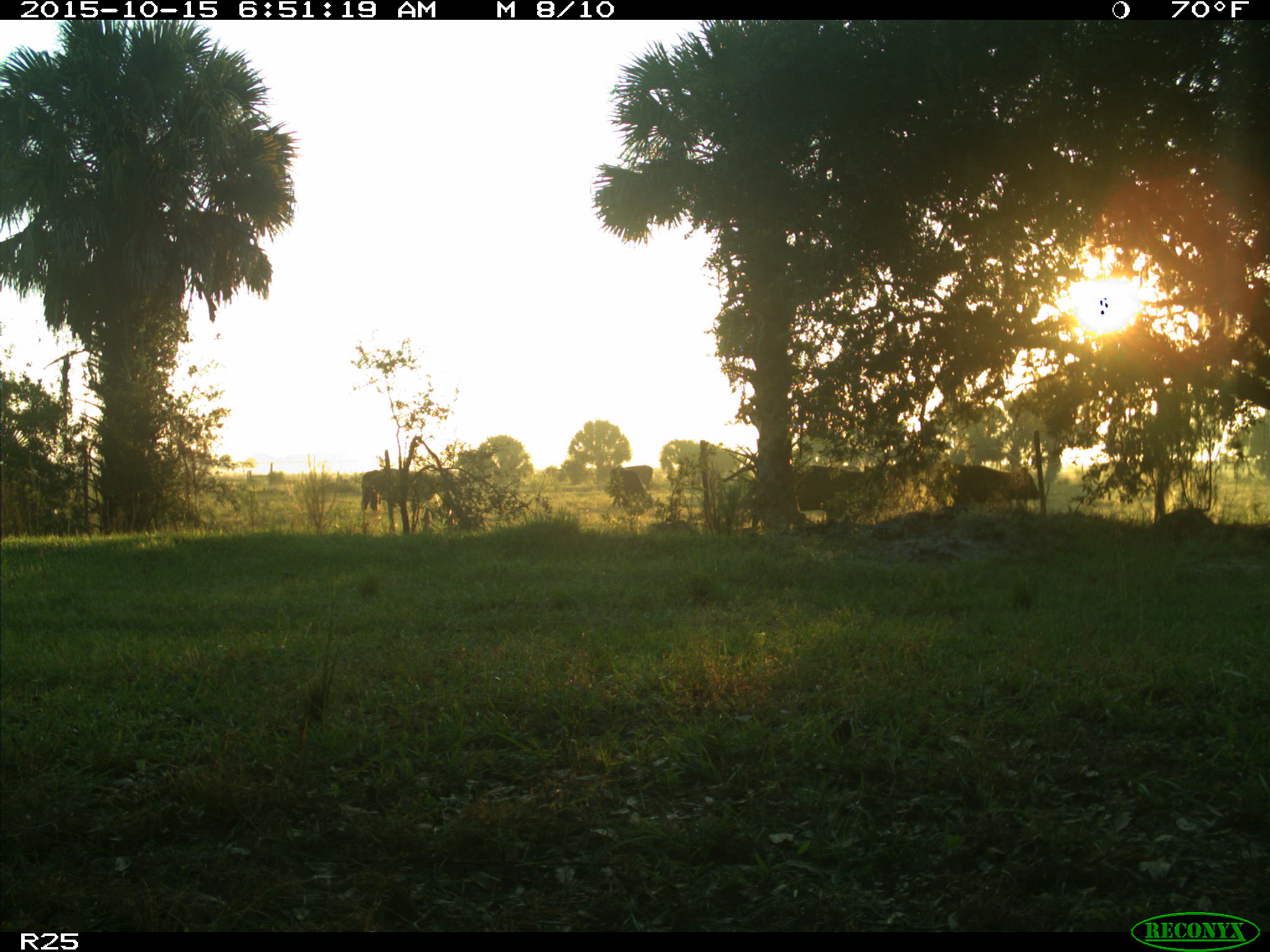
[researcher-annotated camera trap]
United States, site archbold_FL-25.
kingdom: Animalia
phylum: Chordata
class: Mammalia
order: Artiodactyla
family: Bovidae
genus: Bos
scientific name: Bos taurus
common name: domestic cow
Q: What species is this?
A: Bos taurus (domestic cow).